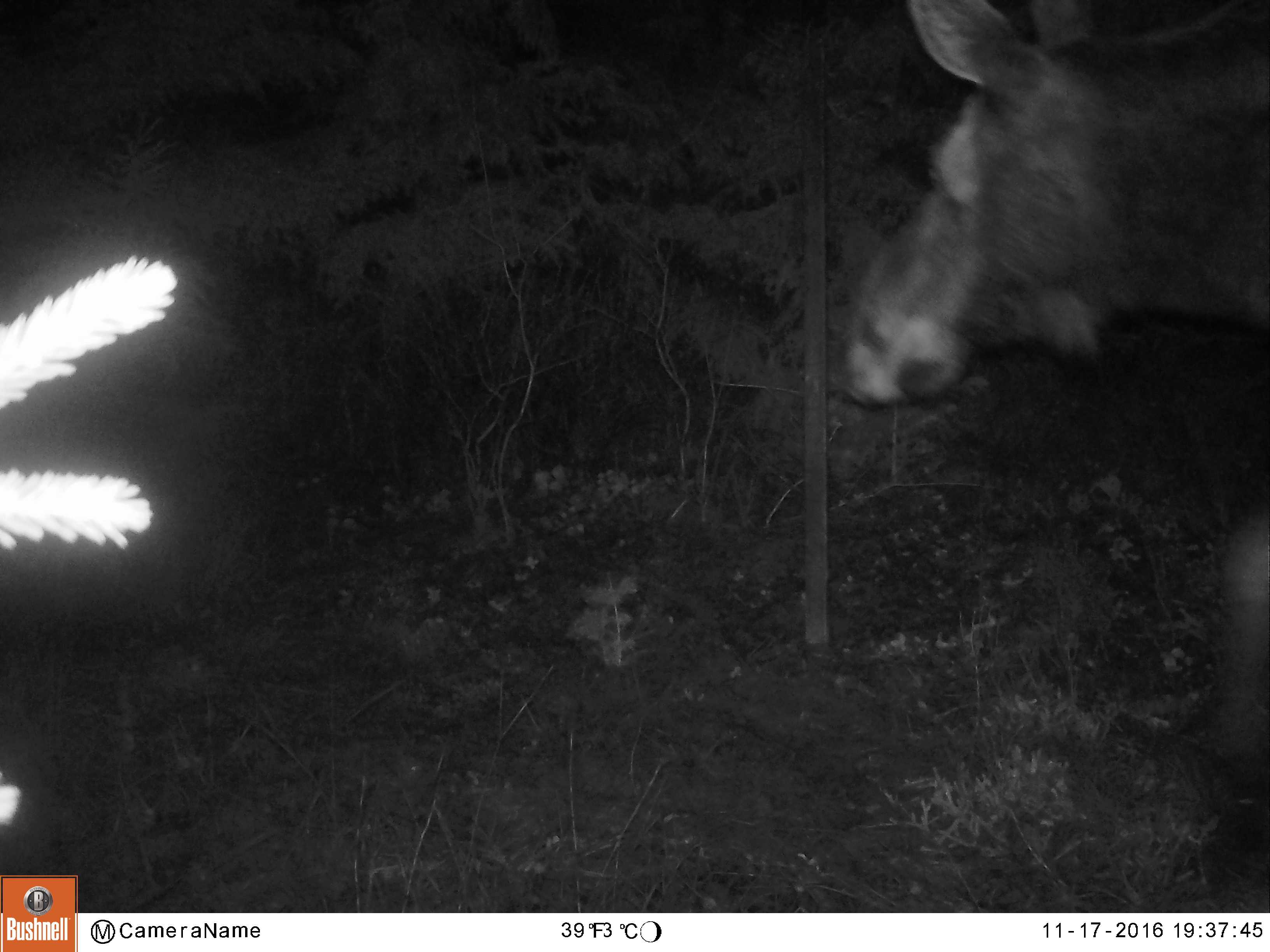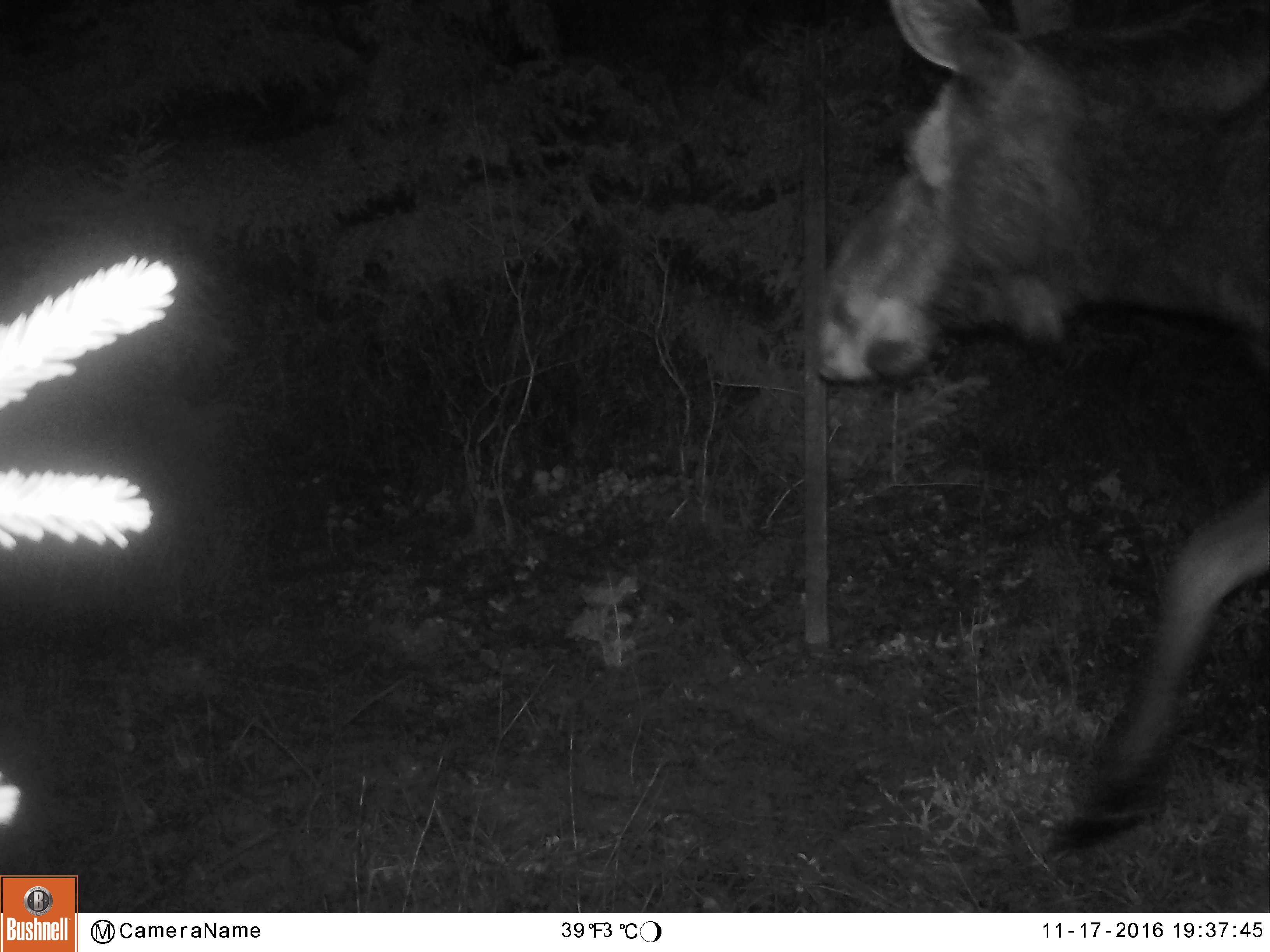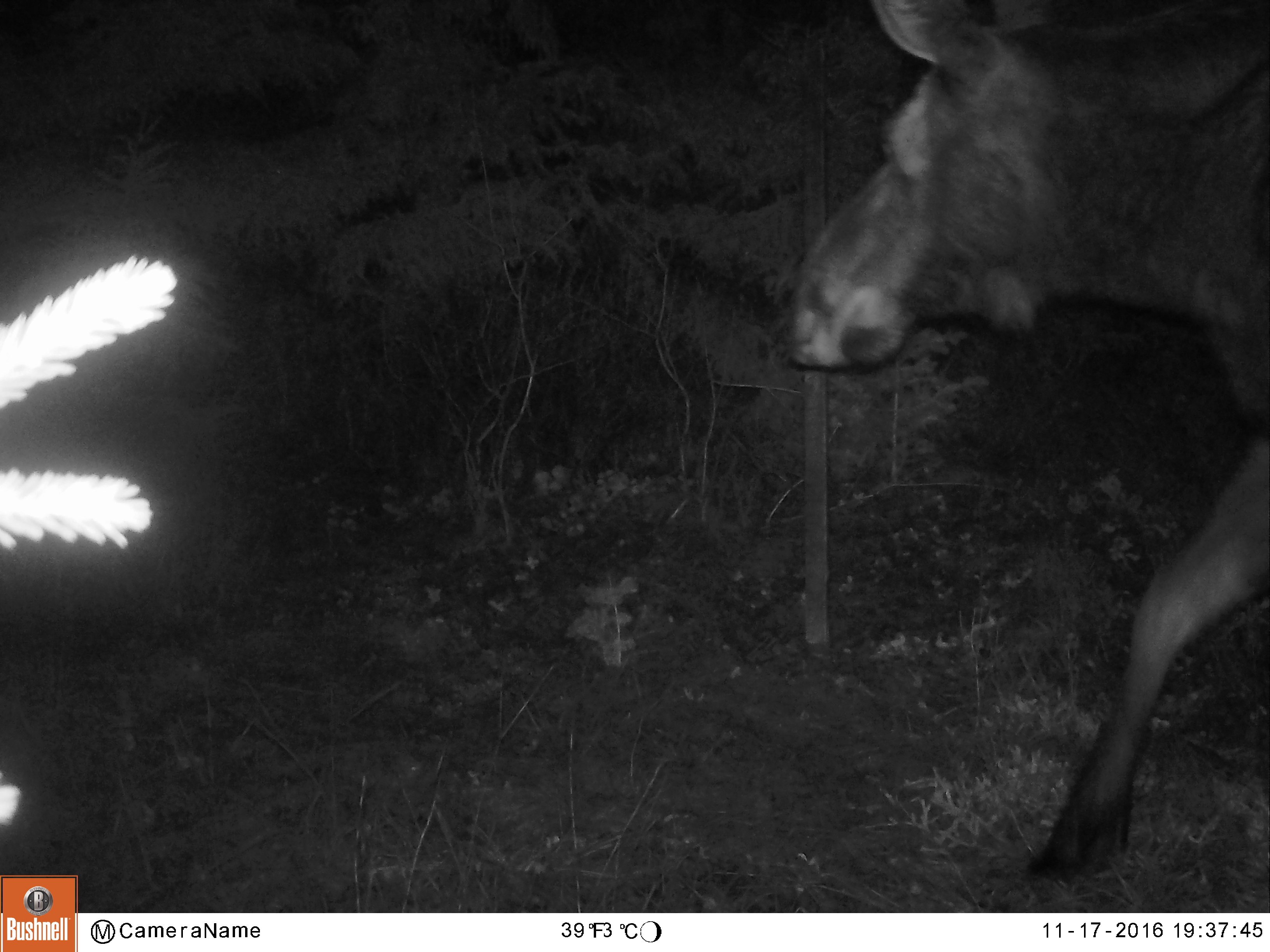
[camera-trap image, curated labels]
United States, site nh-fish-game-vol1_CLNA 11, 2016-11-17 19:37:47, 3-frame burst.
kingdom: Animalia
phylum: Chordata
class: Mammalia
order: Artiodactyla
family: Cervidae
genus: Alces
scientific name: Alces alces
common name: moose